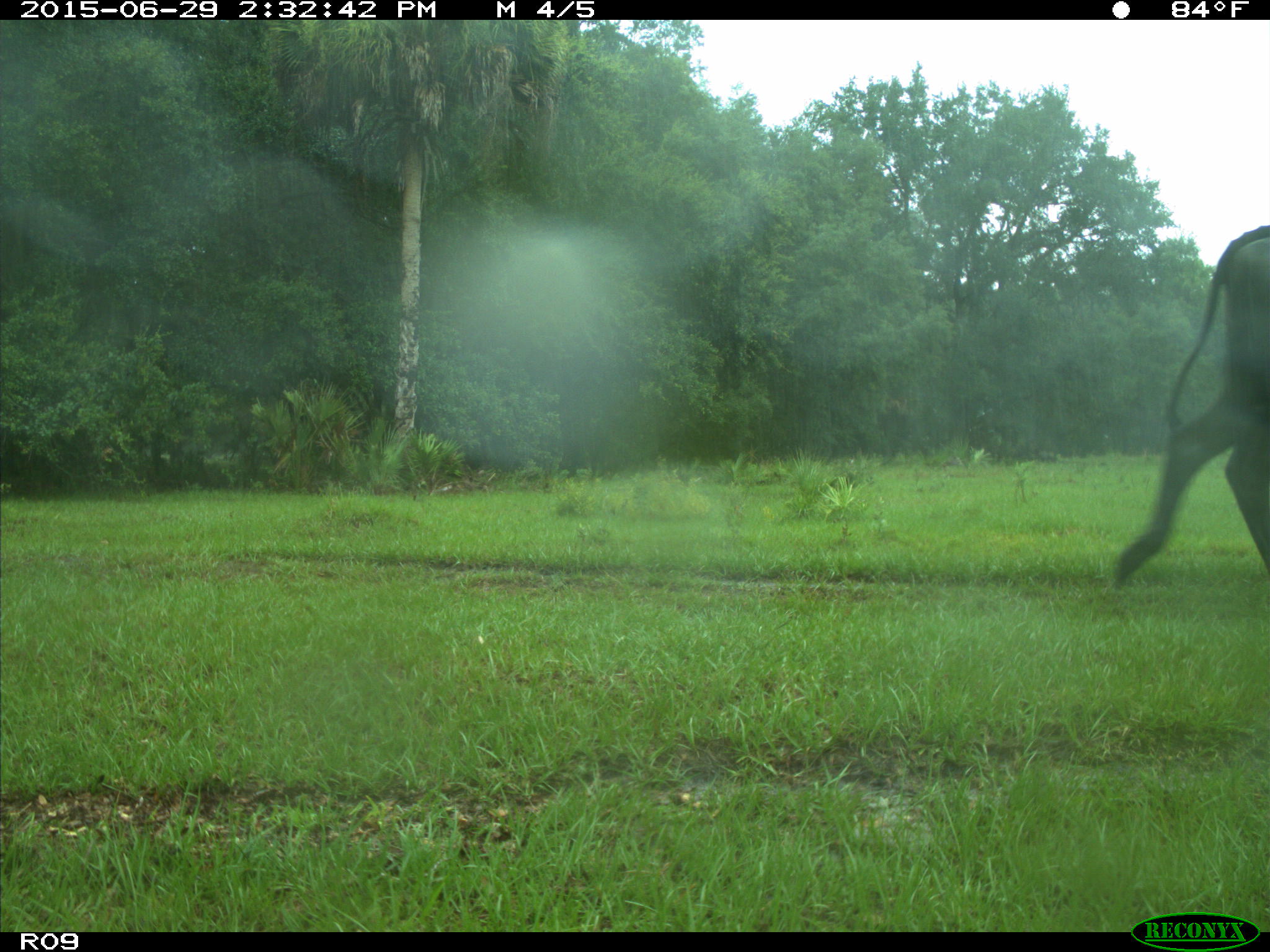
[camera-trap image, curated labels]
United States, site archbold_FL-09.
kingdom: Animalia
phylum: Chordata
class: Mammalia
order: Artiodactyla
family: Bovidae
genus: Bos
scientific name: Bos taurus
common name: domestic cow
Bos taurus (domestic cow).